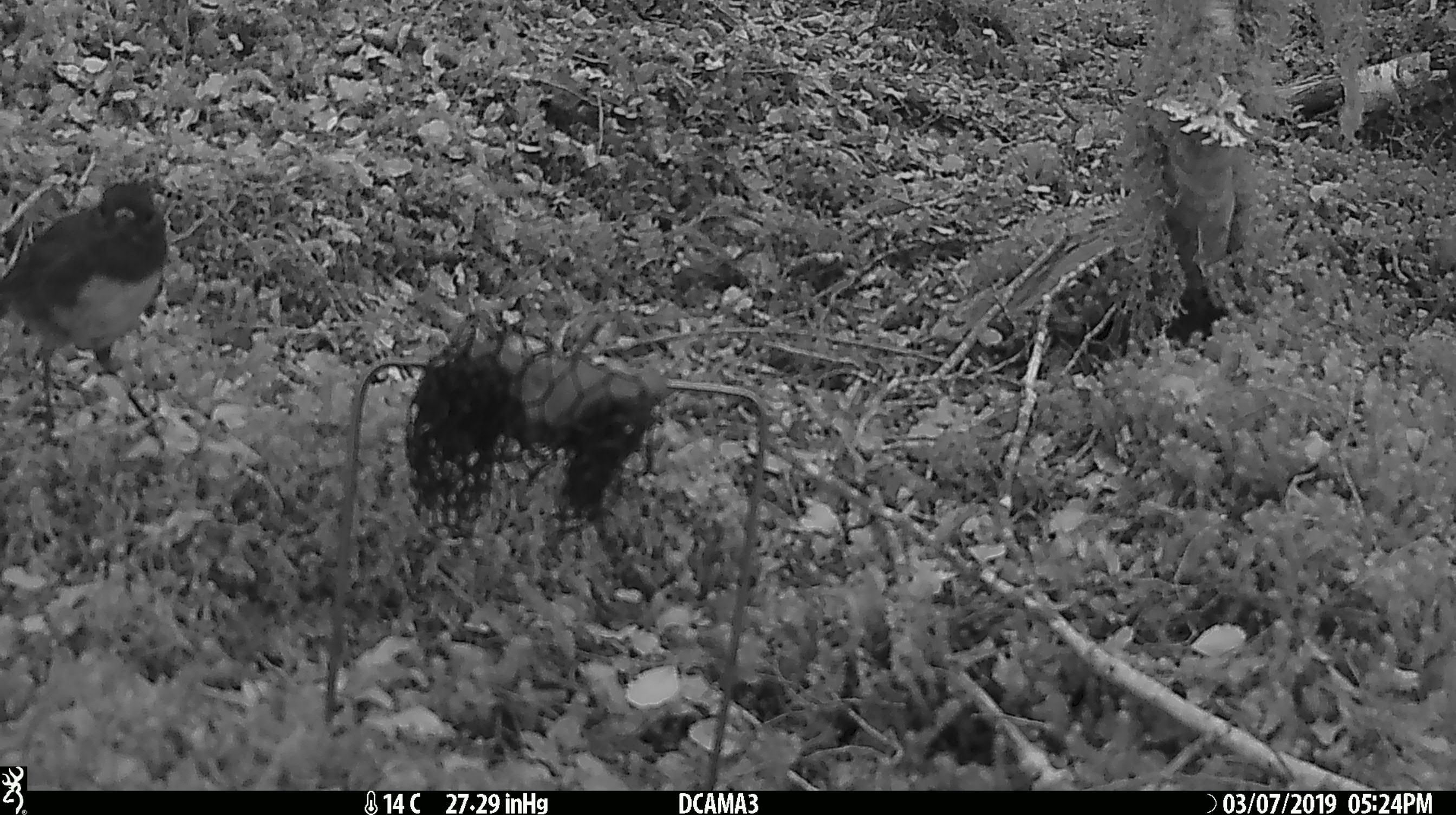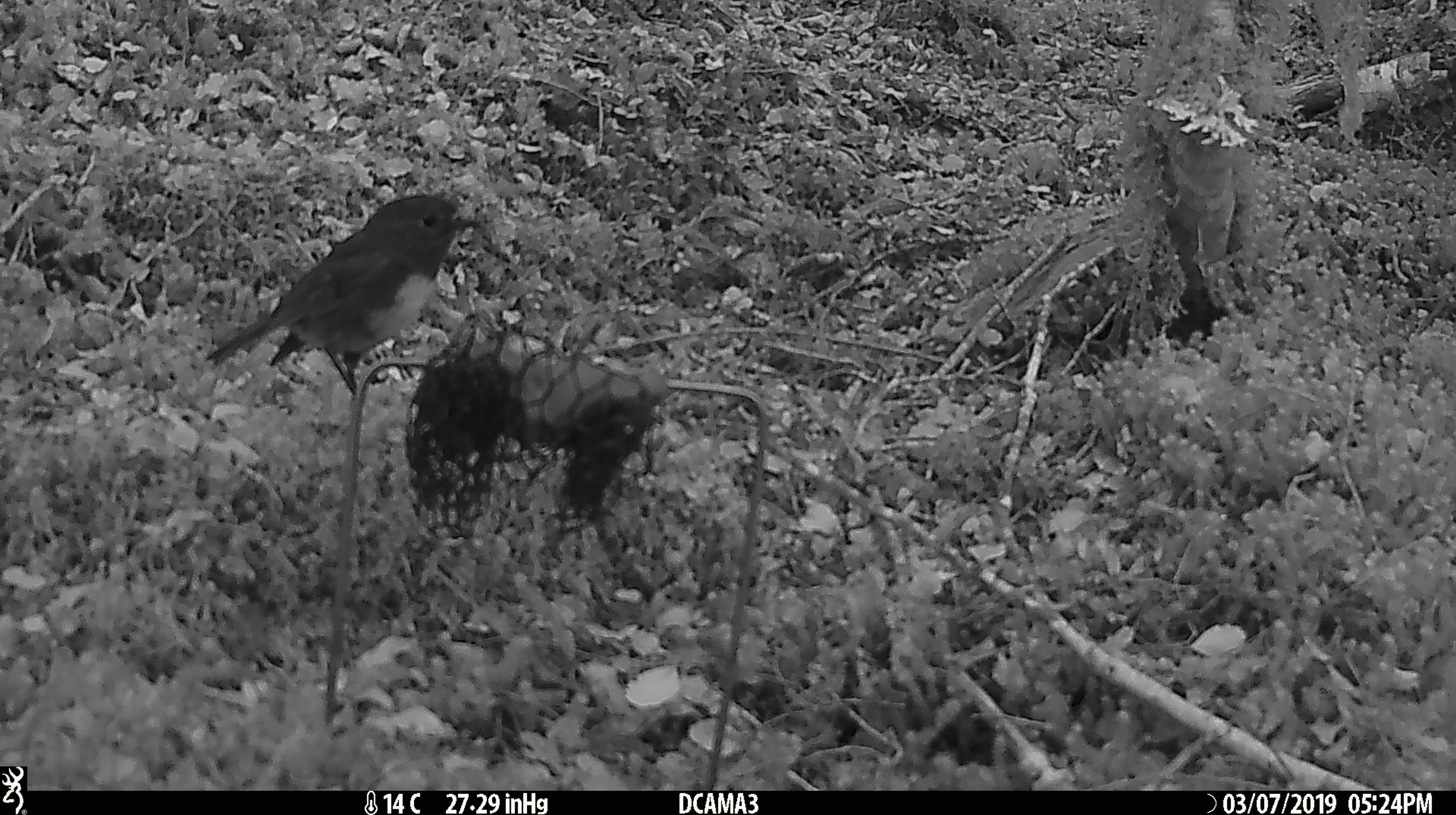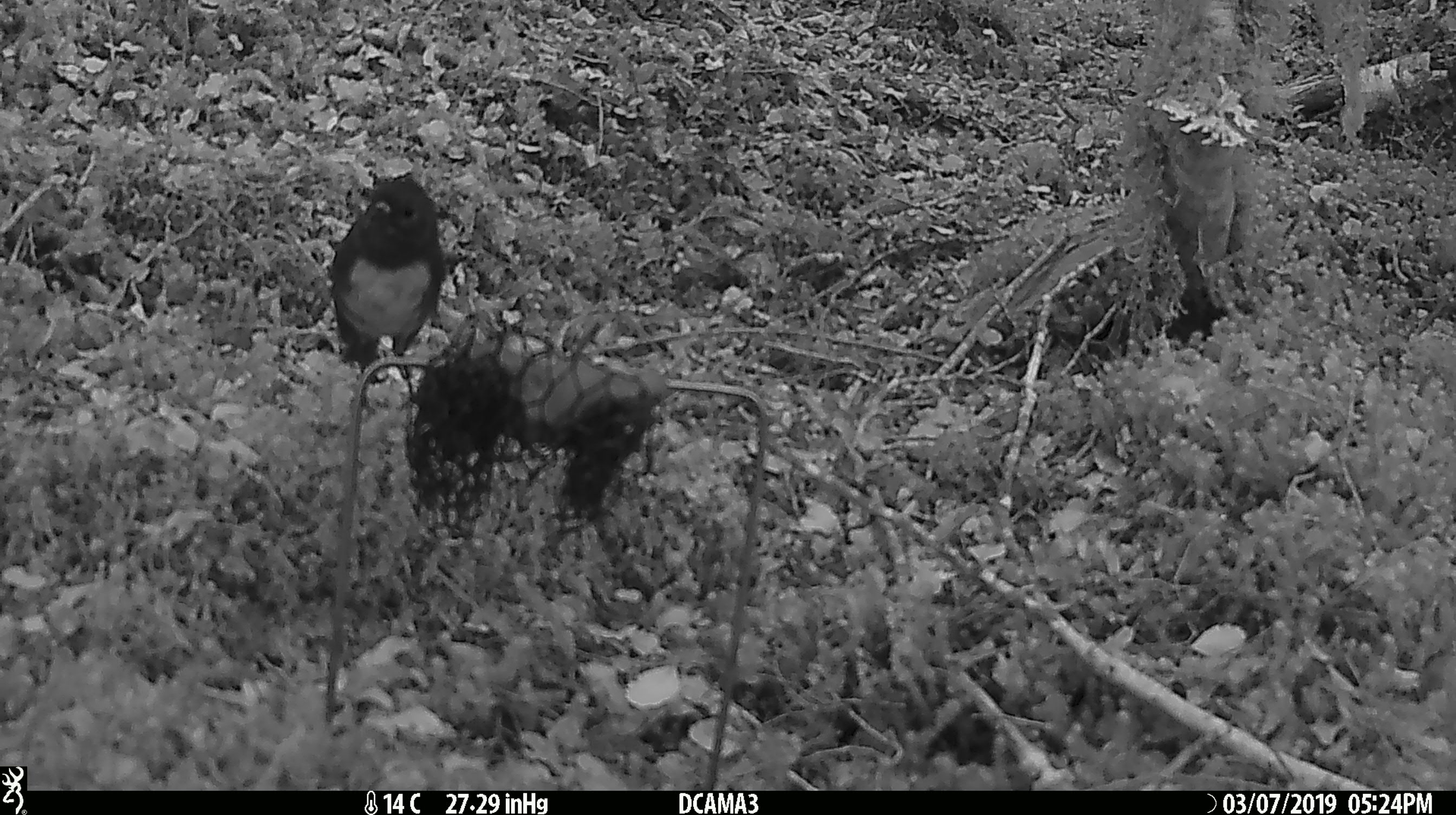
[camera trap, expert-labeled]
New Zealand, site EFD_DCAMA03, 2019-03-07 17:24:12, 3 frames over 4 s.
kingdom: Animalia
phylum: Chordata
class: Aves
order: Passeriformes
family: Petroicidae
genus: Petroica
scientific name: Petroica australis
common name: new zealand robin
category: robin